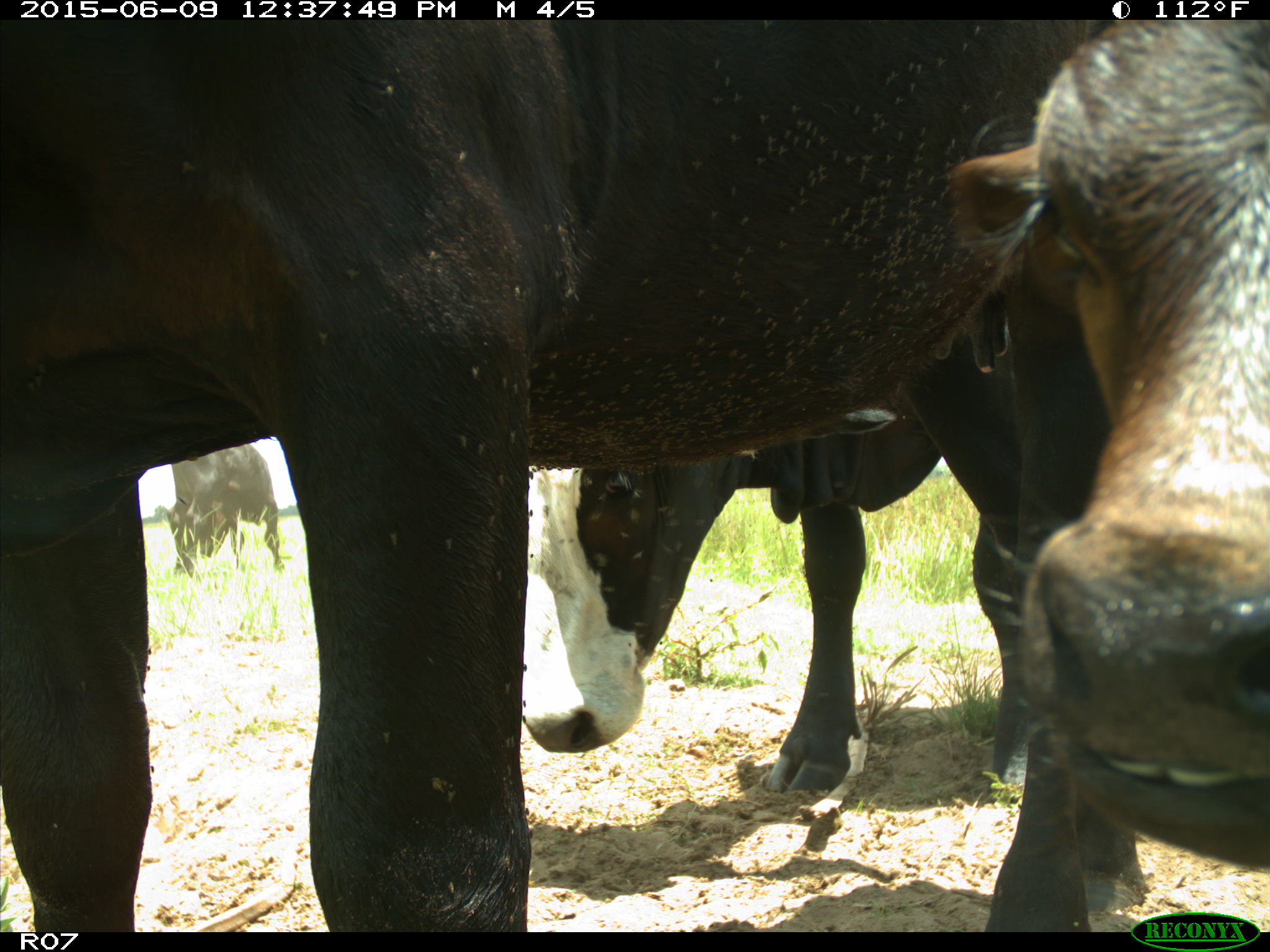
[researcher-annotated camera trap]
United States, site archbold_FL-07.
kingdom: Animalia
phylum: Chordata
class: Mammalia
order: Artiodactyla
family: Bovidae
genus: Bos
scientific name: Bos taurus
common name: domestic cow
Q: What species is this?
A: Bos taurus (domestic cow).